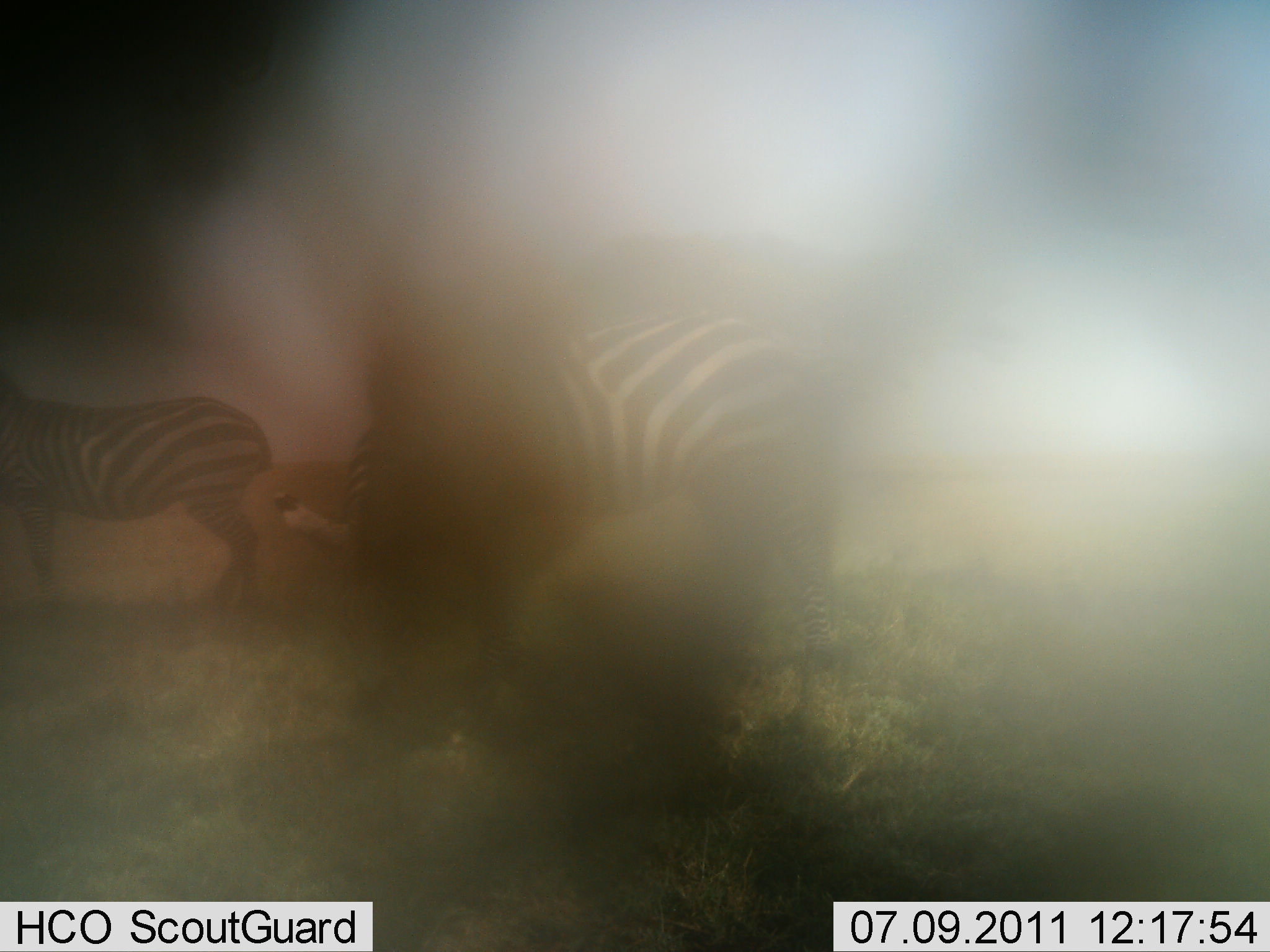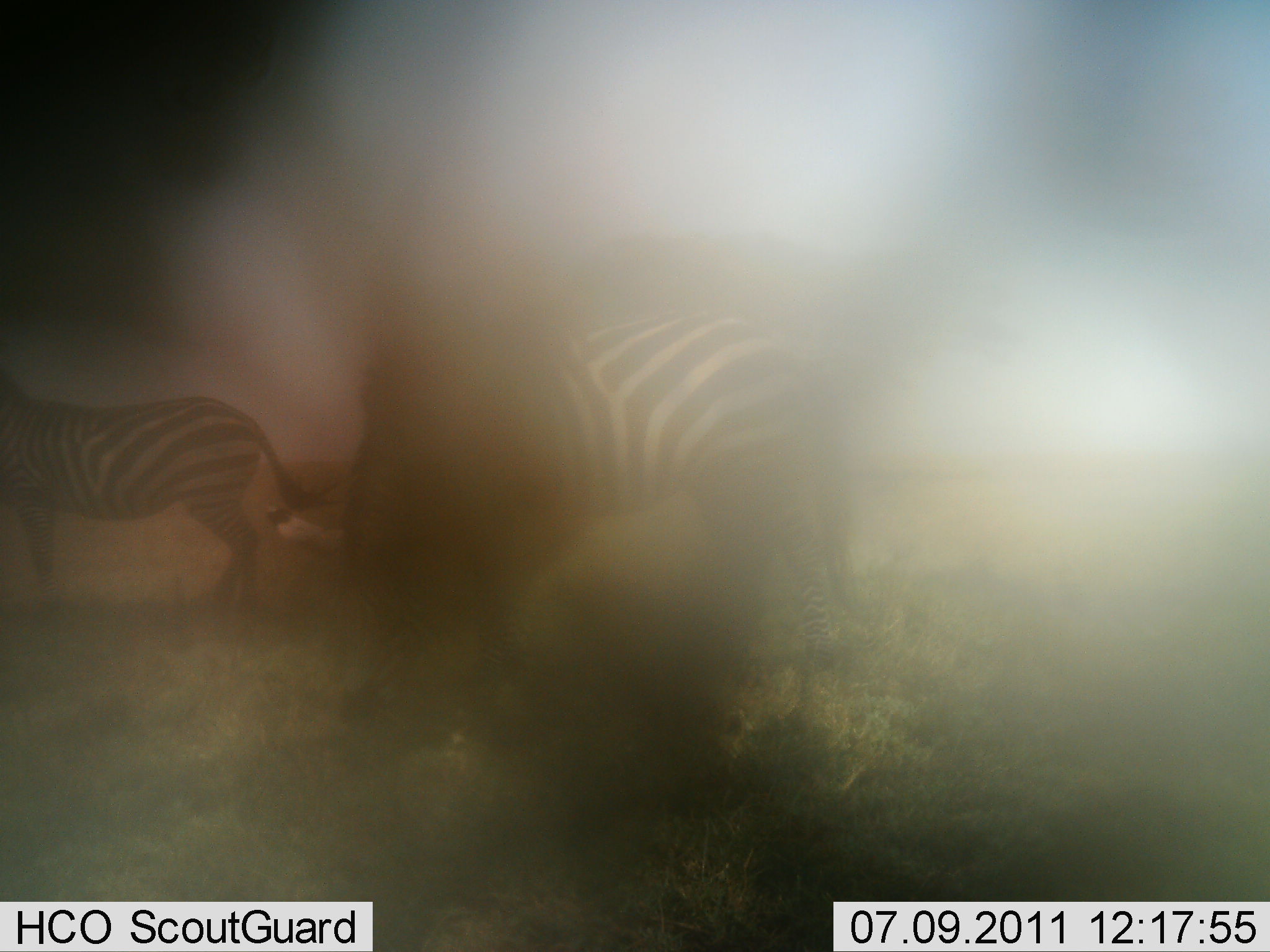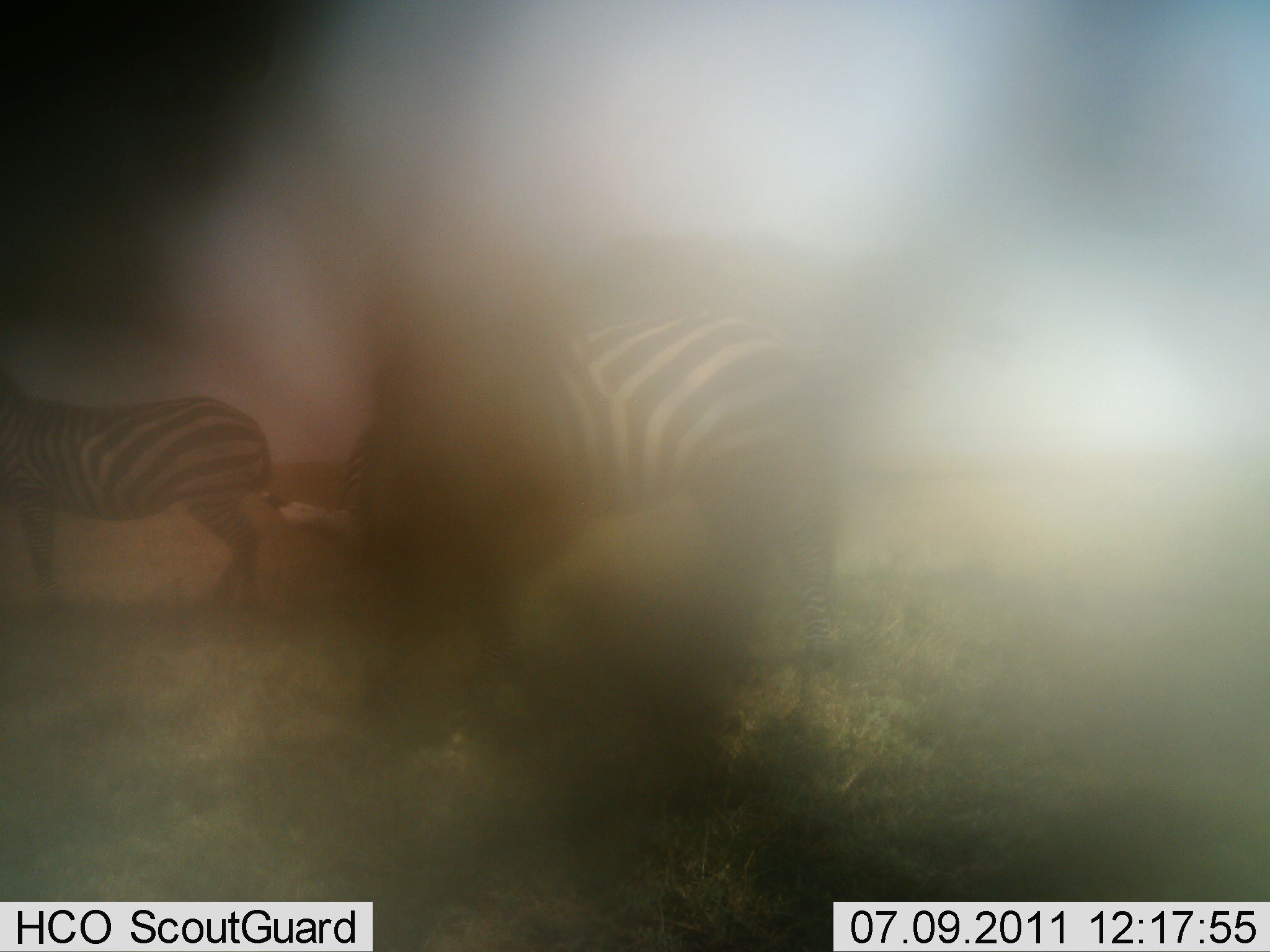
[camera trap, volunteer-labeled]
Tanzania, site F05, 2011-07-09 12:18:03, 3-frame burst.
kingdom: Animalia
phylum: Chordata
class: Mammalia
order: Perissodactyla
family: Equidae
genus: Equus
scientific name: Equus quagga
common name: plains zebra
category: zebra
Zebra (plains zebra) (Equus quagga), count 2. Behavior (volunteer vote fractions): standing 92%, resting 0%, moving 0%, interacting 0%. Young present (vote fraction): 0%. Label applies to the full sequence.